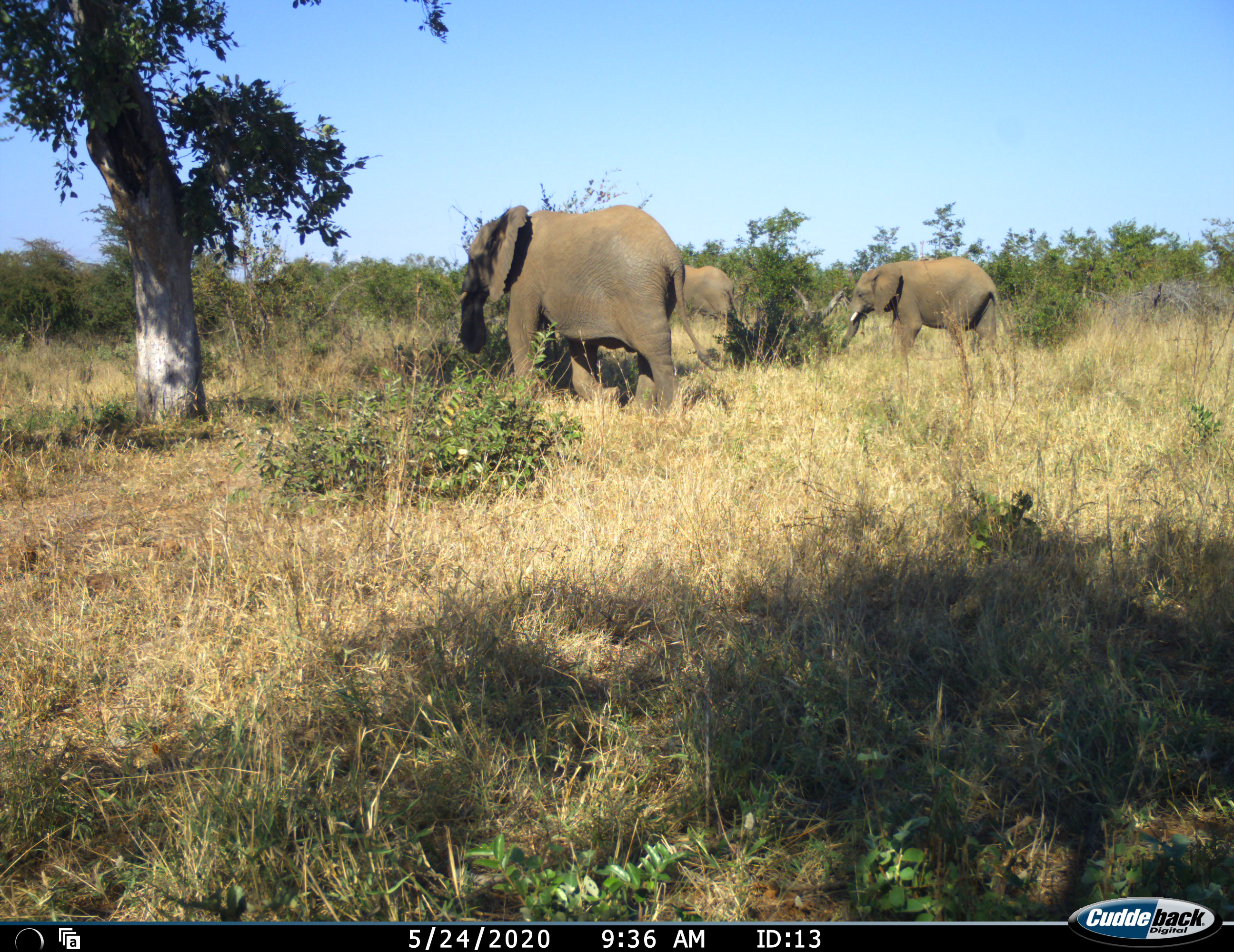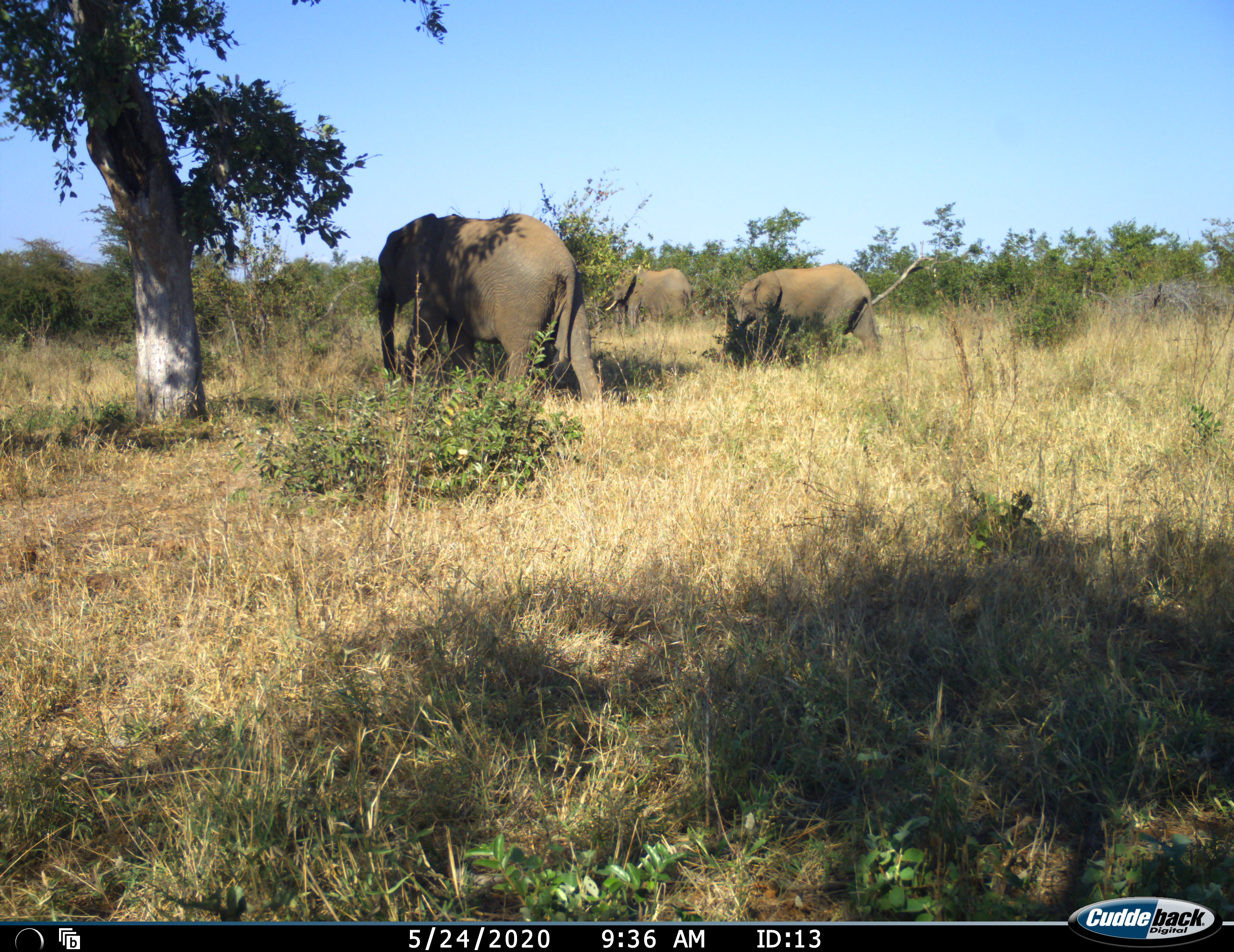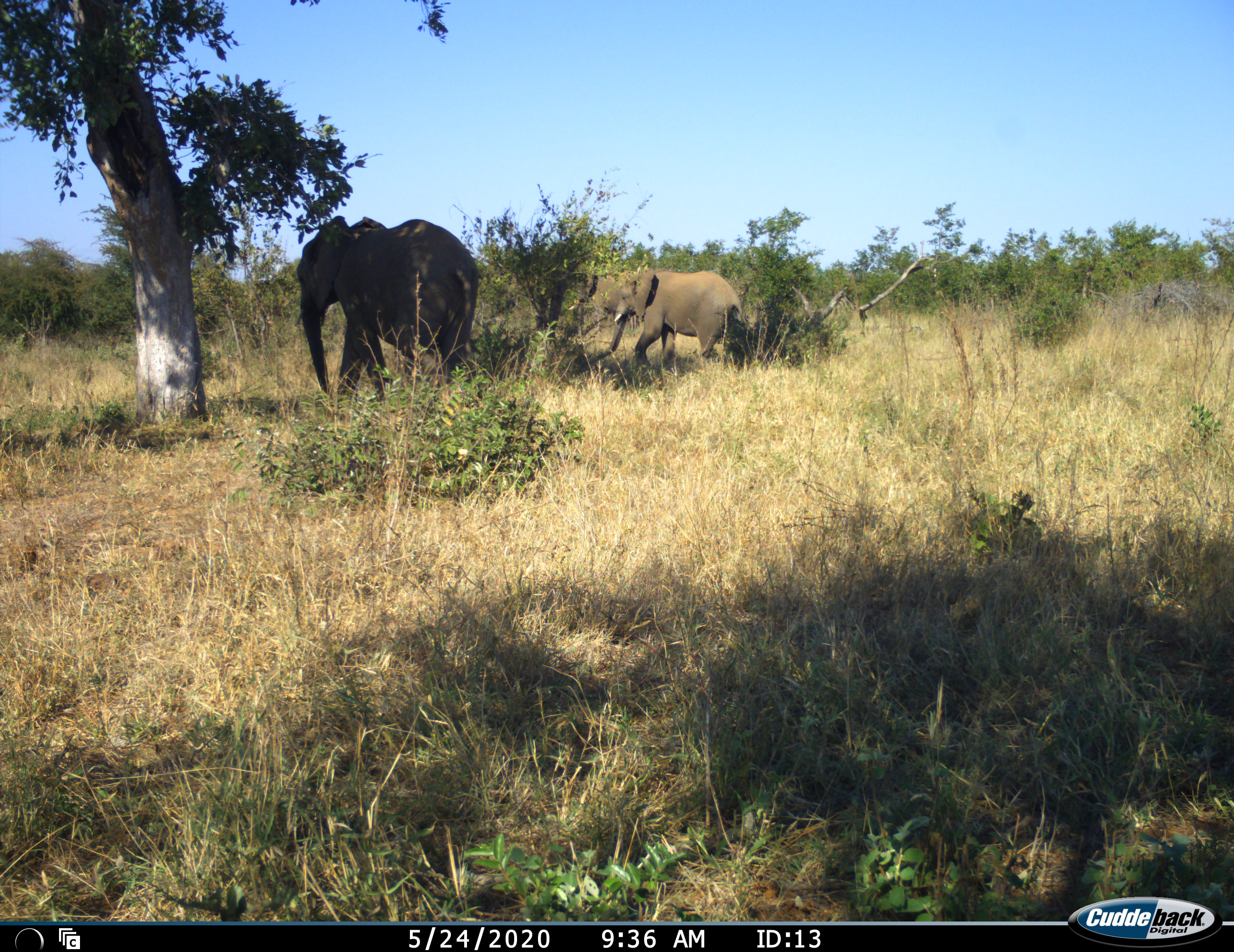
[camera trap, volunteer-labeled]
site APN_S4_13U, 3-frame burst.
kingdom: Animalia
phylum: Chordata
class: Mammalia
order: Proboscidea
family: Elephantidae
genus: Loxodonta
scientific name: Loxodonta africana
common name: african bush elephant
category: elephant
Elephant (african bush elephant) (Loxodonta africana), count 3. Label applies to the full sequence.